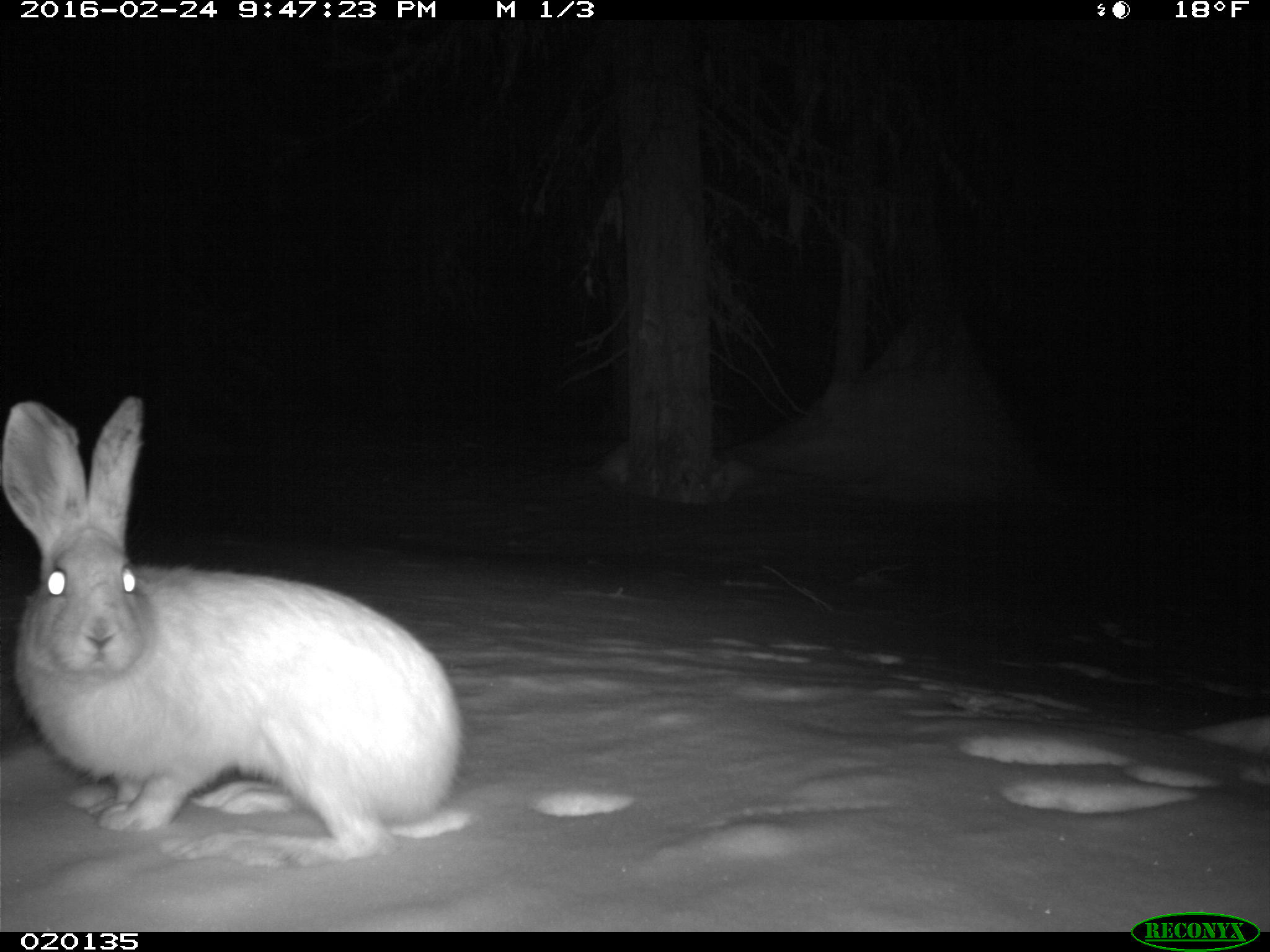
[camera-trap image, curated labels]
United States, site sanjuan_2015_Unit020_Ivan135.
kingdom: Animalia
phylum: Chordata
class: Mammalia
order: Lagomorpha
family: Leporidae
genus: Lepus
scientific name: Lepus americanus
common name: snowshoe hare